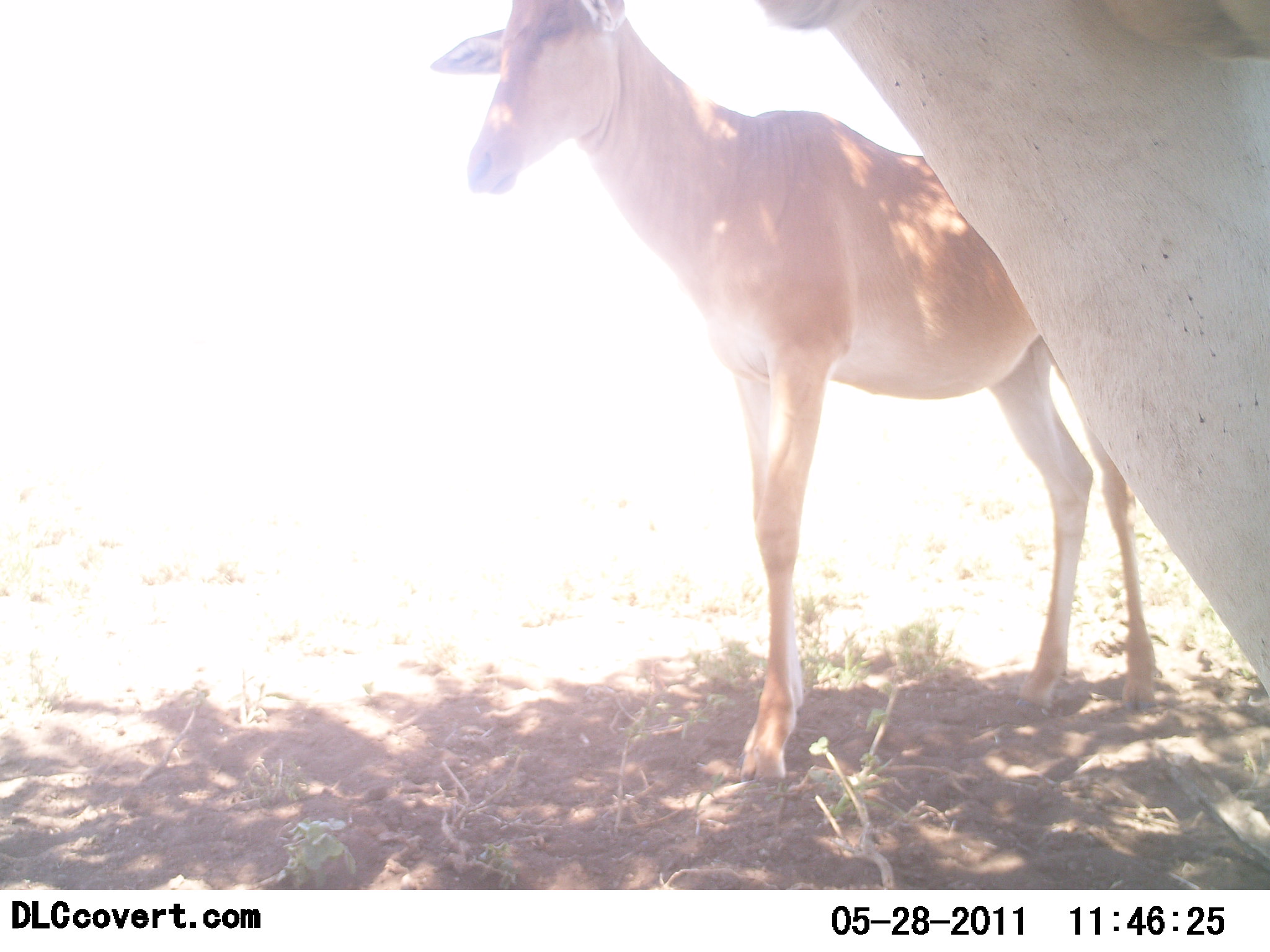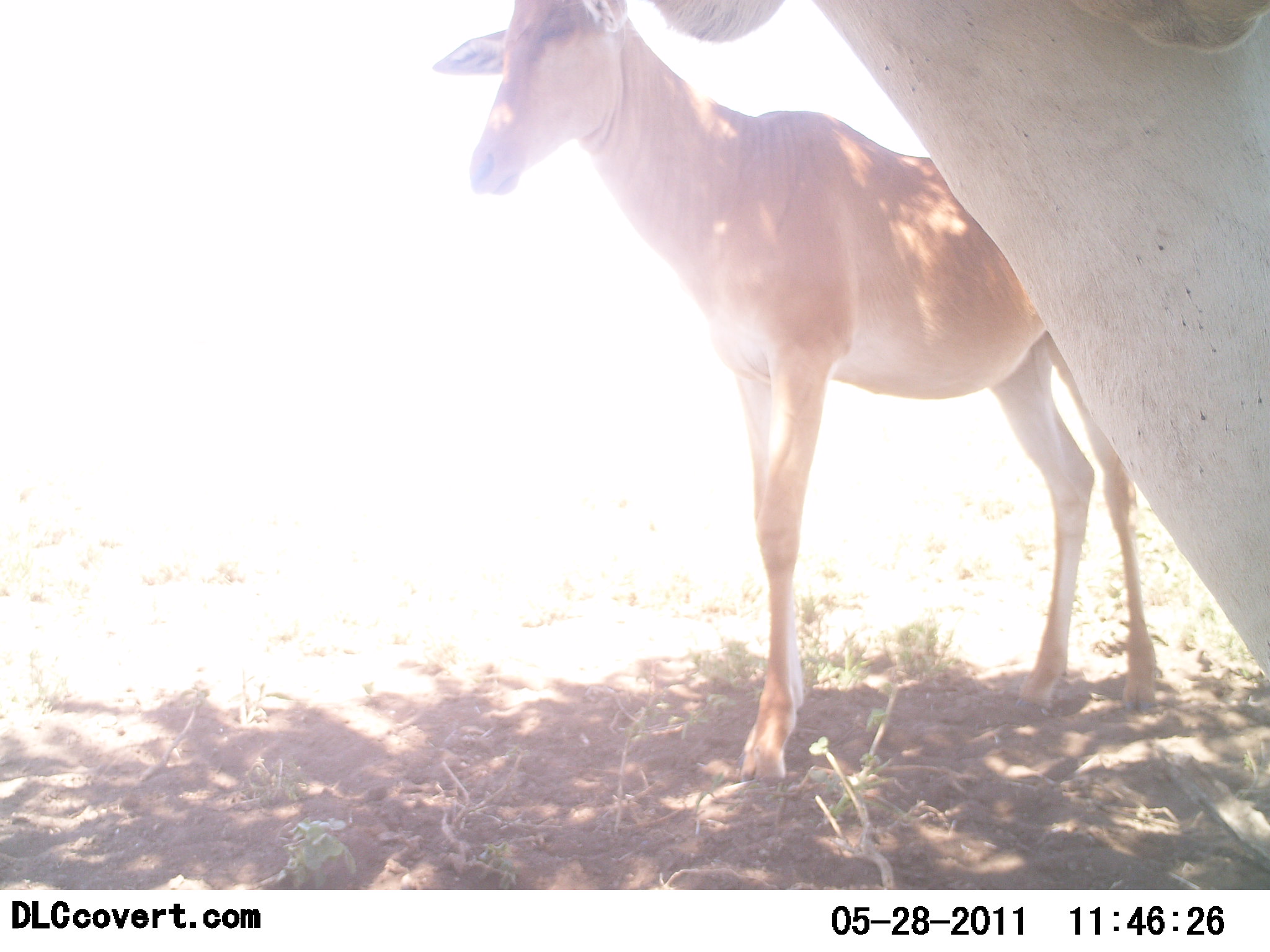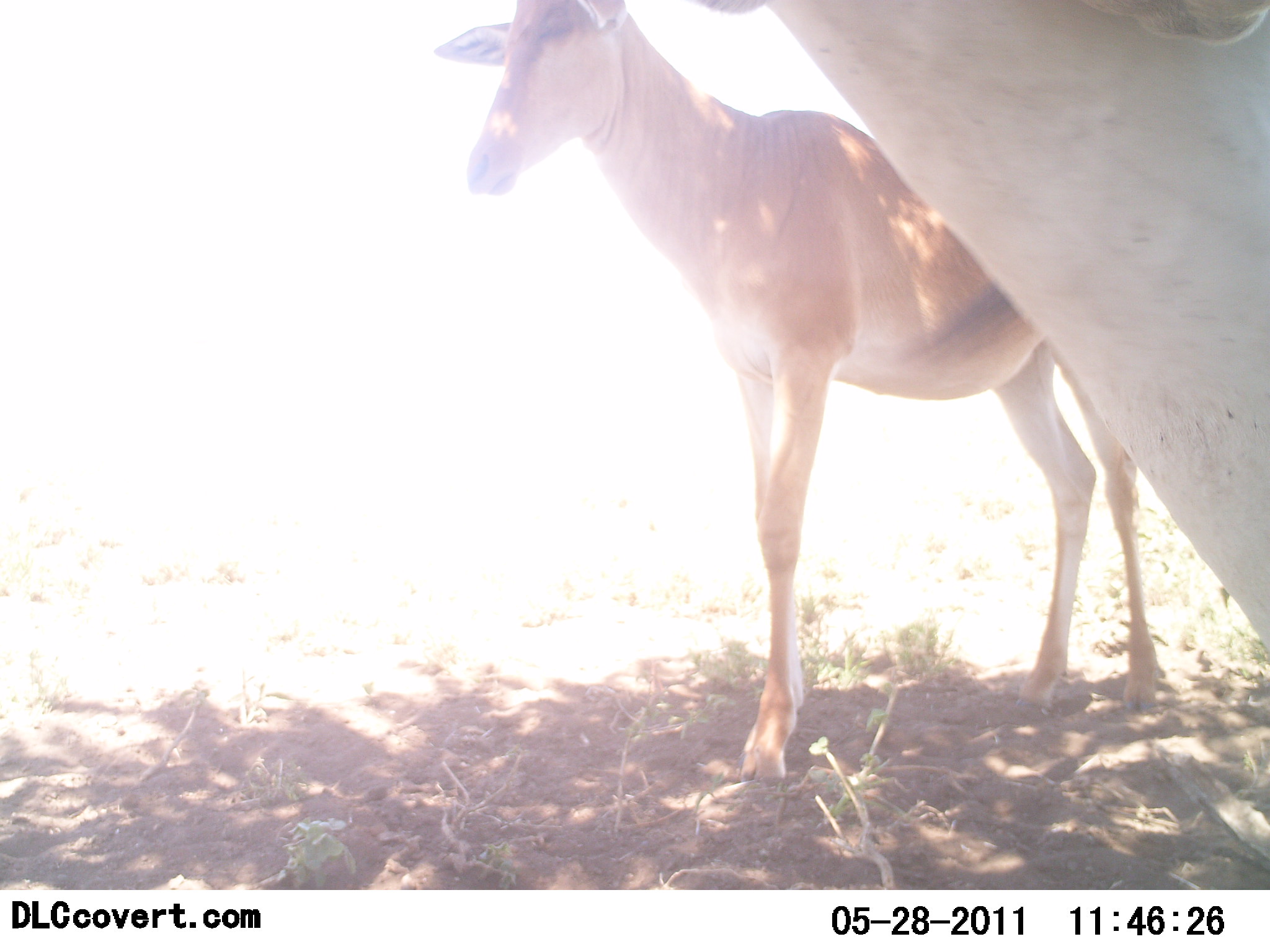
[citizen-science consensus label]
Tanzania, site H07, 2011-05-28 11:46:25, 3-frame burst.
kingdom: Animalia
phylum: Chordata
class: Mammalia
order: Artiodactyla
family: Bovidae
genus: Alcelaphus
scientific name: Alcelaphus buselaphus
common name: hartebeest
Hartebeest (Alcelaphus buselaphus), count 2. Behavior (volunteer vote fractions): standing 100%, resting 0%, moving 11%, interacting 11%. Young present (vote fraction): 11%. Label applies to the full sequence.